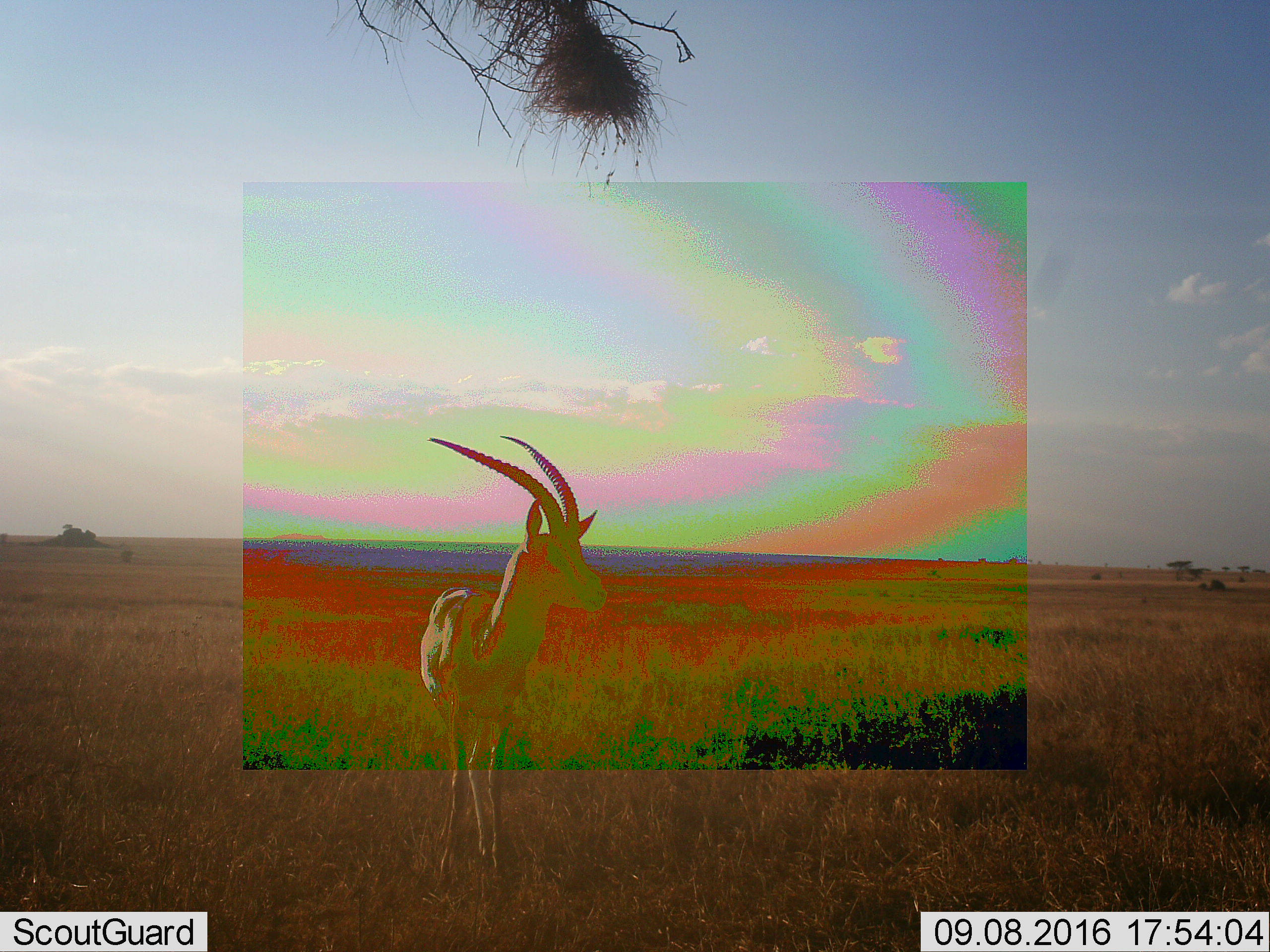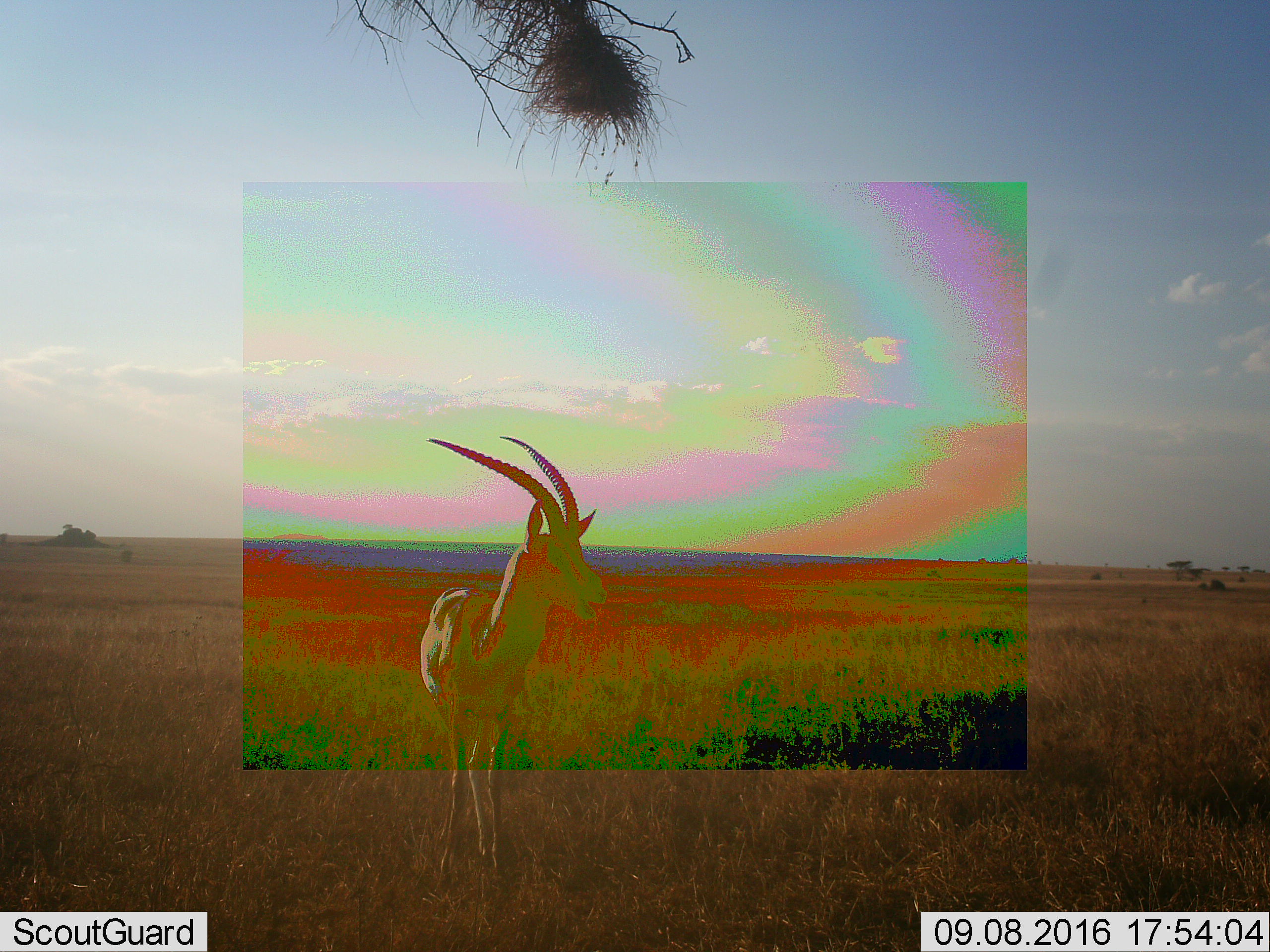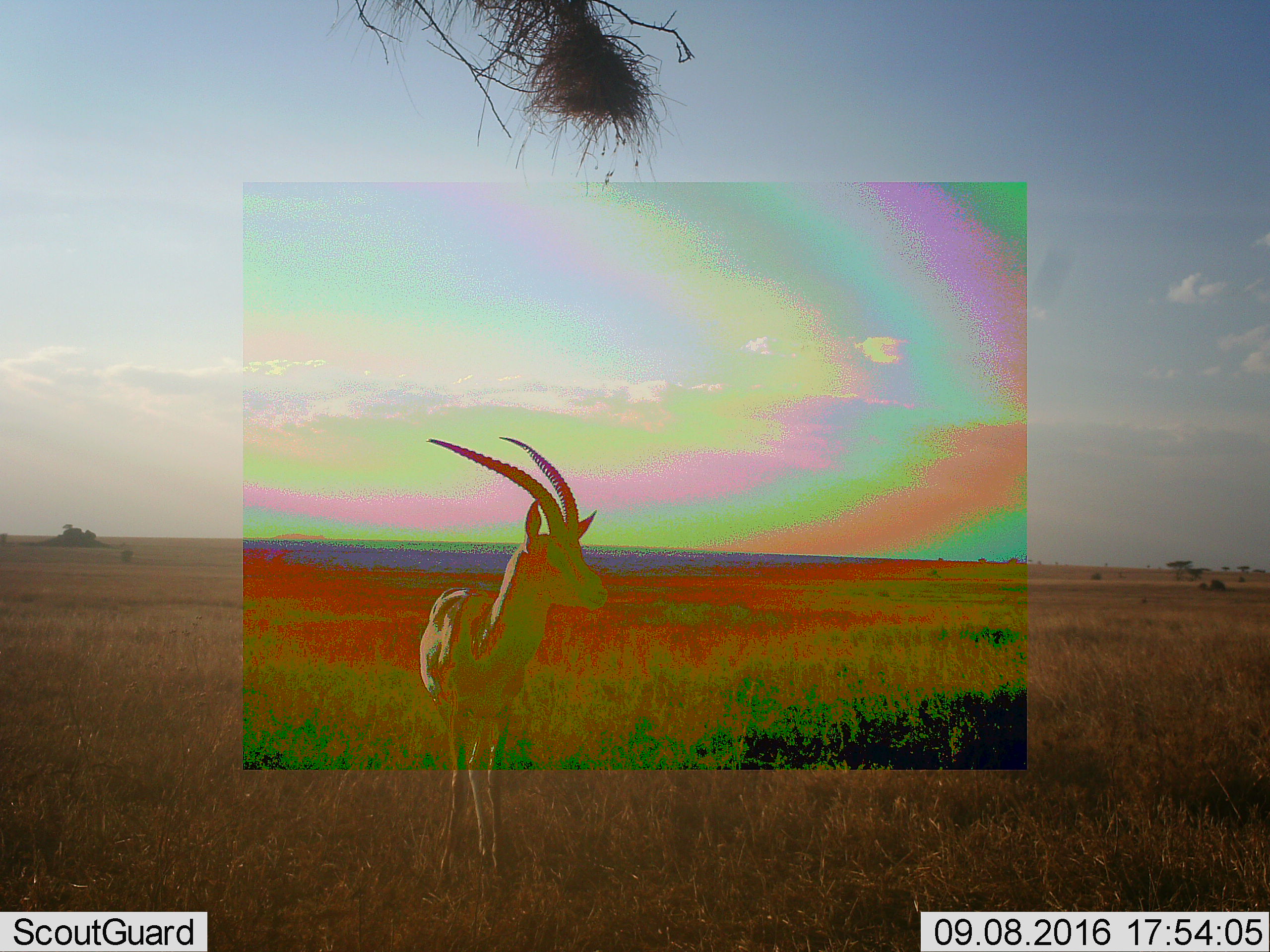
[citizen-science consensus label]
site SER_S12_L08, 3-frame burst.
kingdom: Animalia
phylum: Chordata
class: Mammalia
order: Artiodactyla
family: Bovidae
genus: Nanger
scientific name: Nanger granti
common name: grant's gazelle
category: gazellegrants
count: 1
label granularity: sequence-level